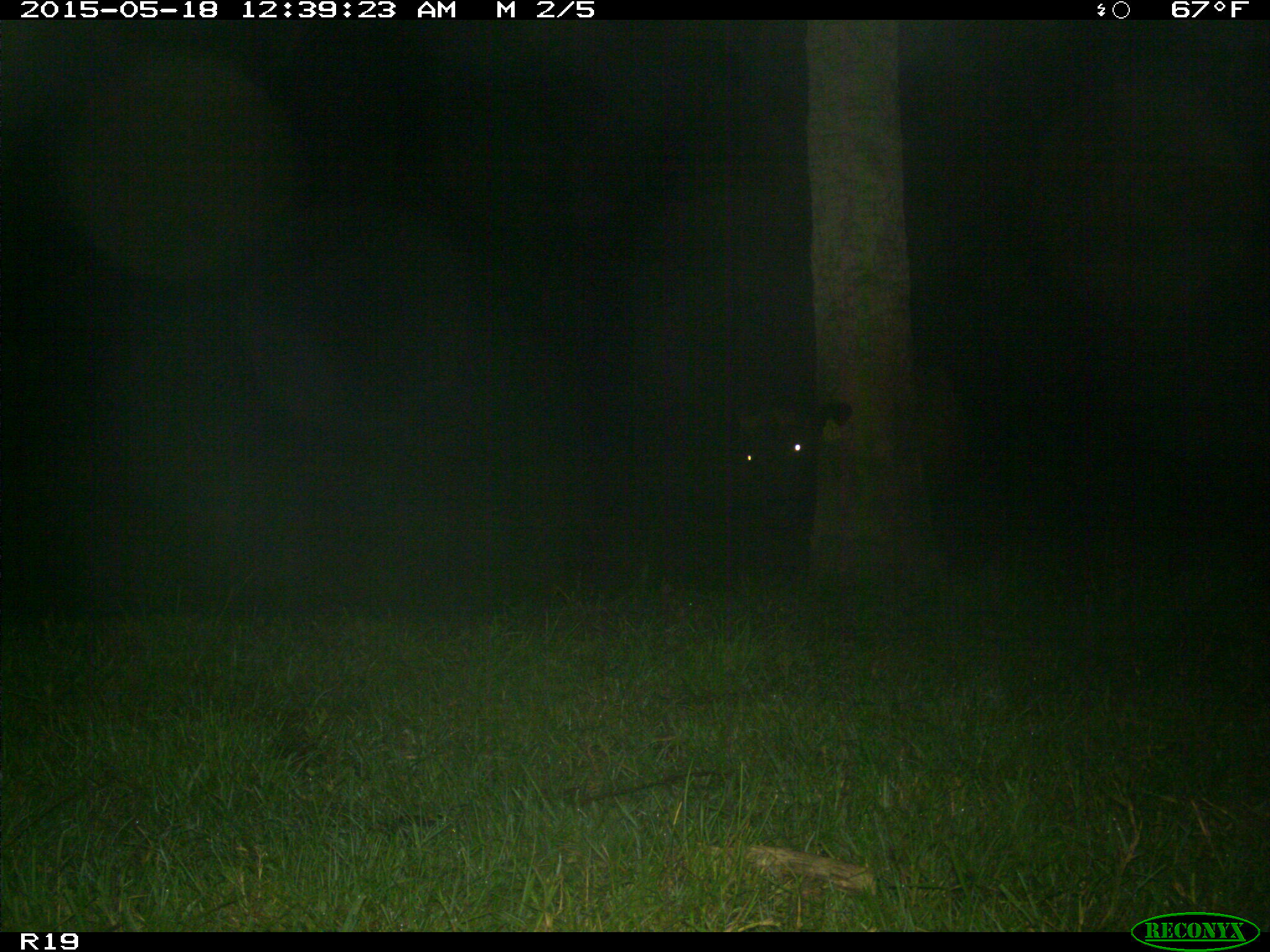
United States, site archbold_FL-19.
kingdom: Animalia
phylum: Chordata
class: Mammalia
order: Artiodactyla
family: Bovidae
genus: Bos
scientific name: Bos taurus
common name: domestic cow